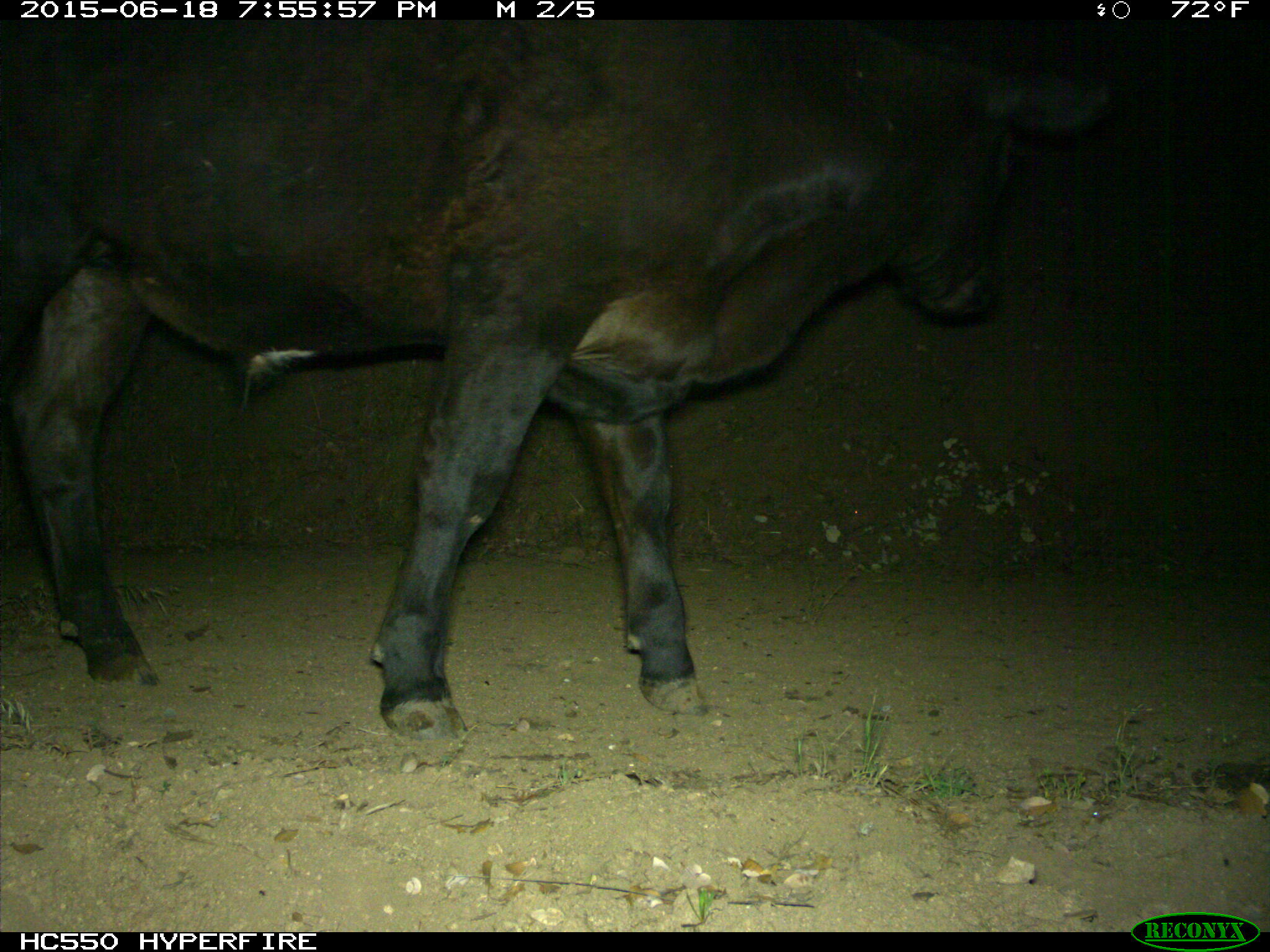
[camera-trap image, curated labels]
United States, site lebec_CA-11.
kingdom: Animalia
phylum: Chordata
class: Mammalia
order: Artiodactyla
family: Bovidae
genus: Bos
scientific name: Bos taurus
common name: domestic cow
Bos taurus (domestic cow).